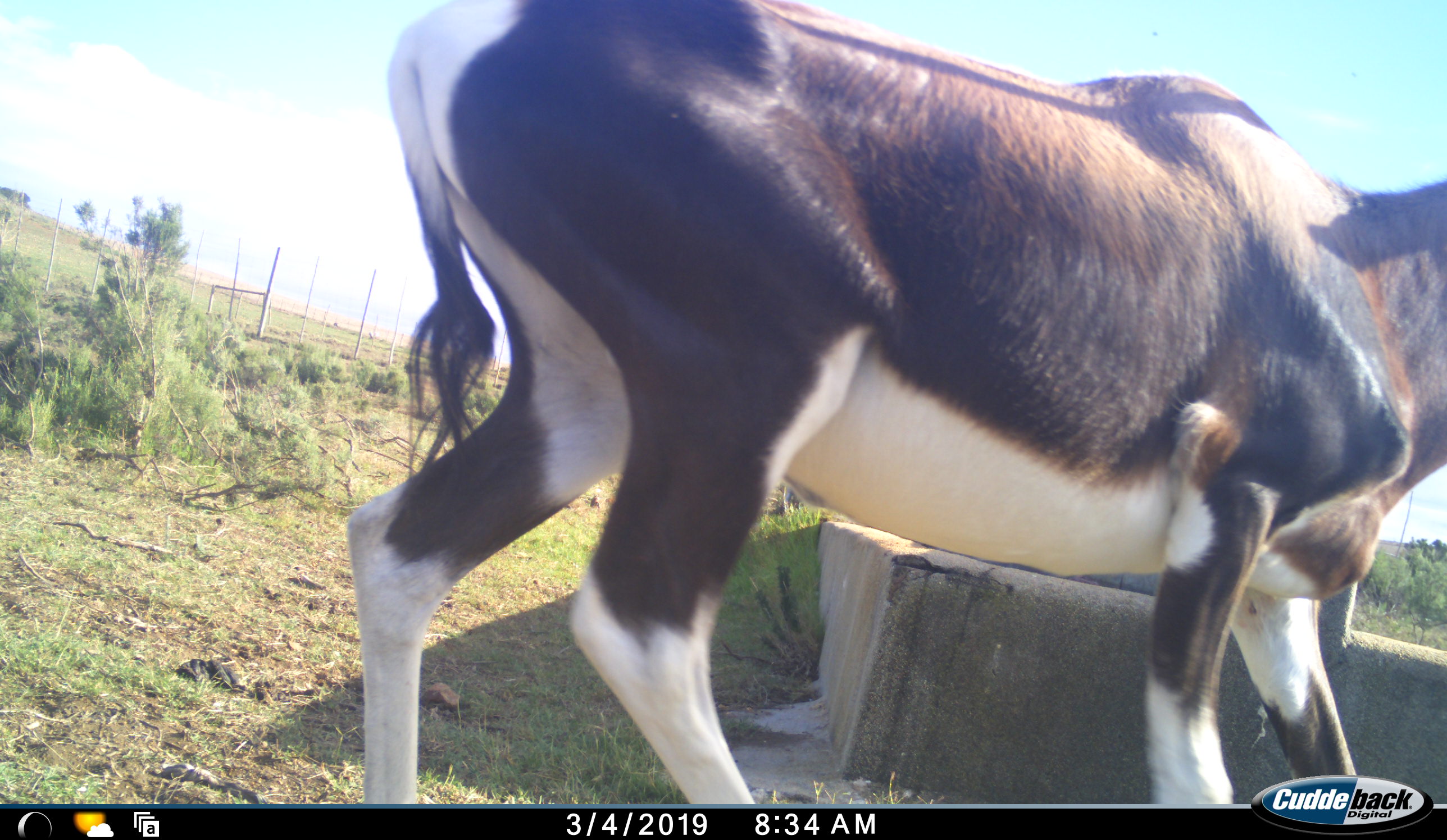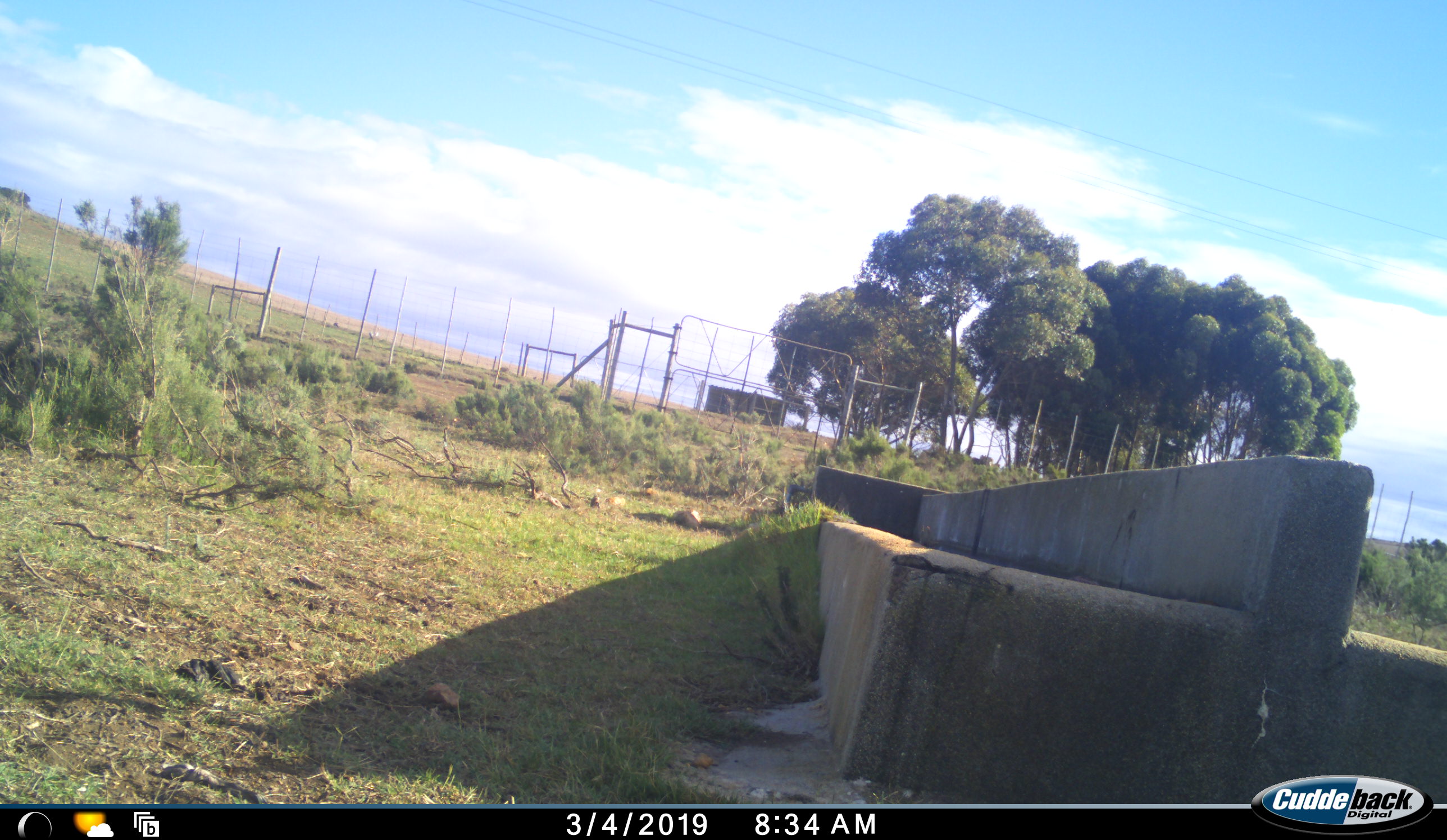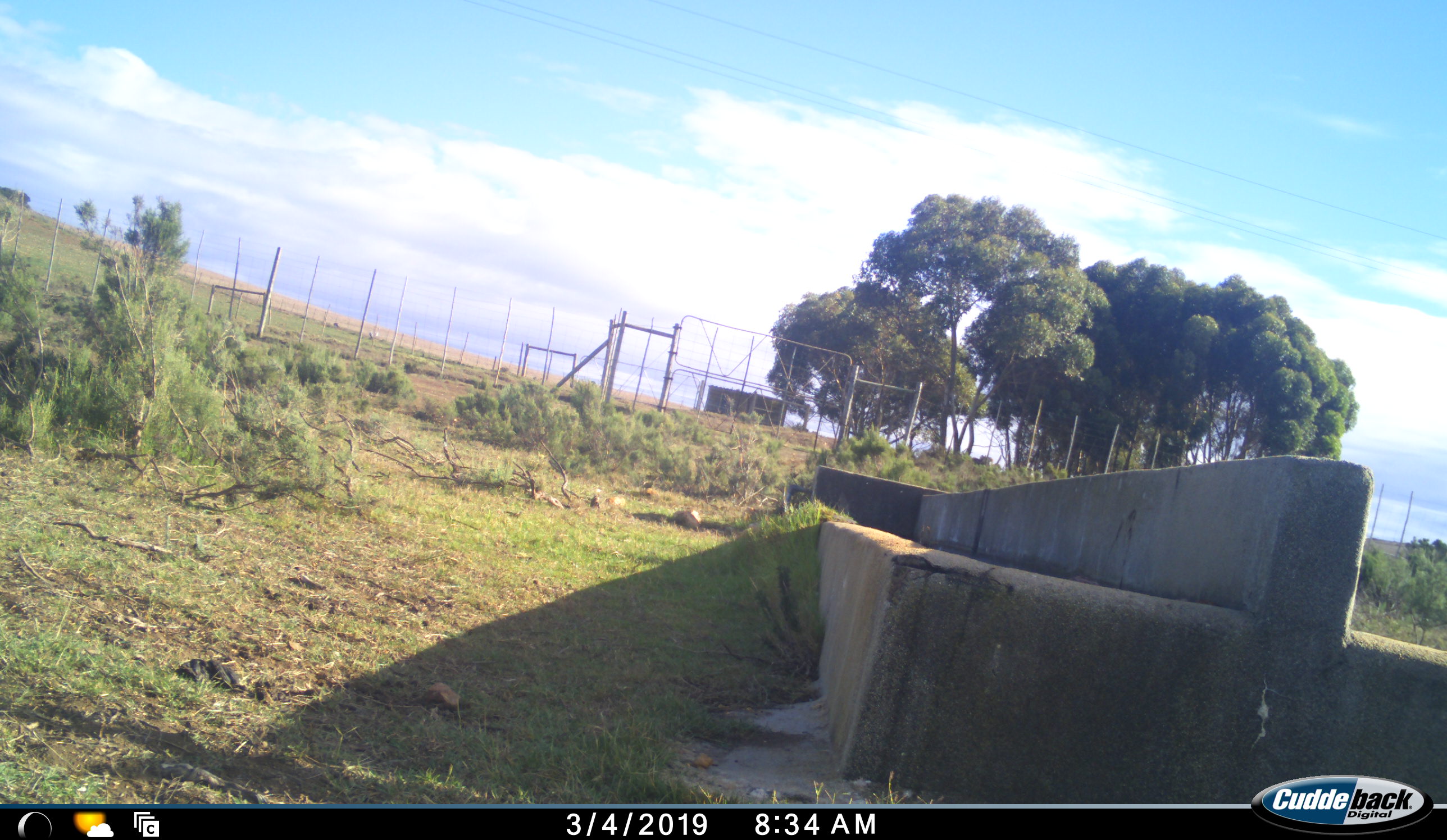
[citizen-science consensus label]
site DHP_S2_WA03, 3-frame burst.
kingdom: Animalia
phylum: Chordata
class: Mammalia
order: Artiodactyla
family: Bovidae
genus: Damaliscus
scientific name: Damaliscus pygargus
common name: bontebok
Bontebok (Damaliscus pygargus), count 1. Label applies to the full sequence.